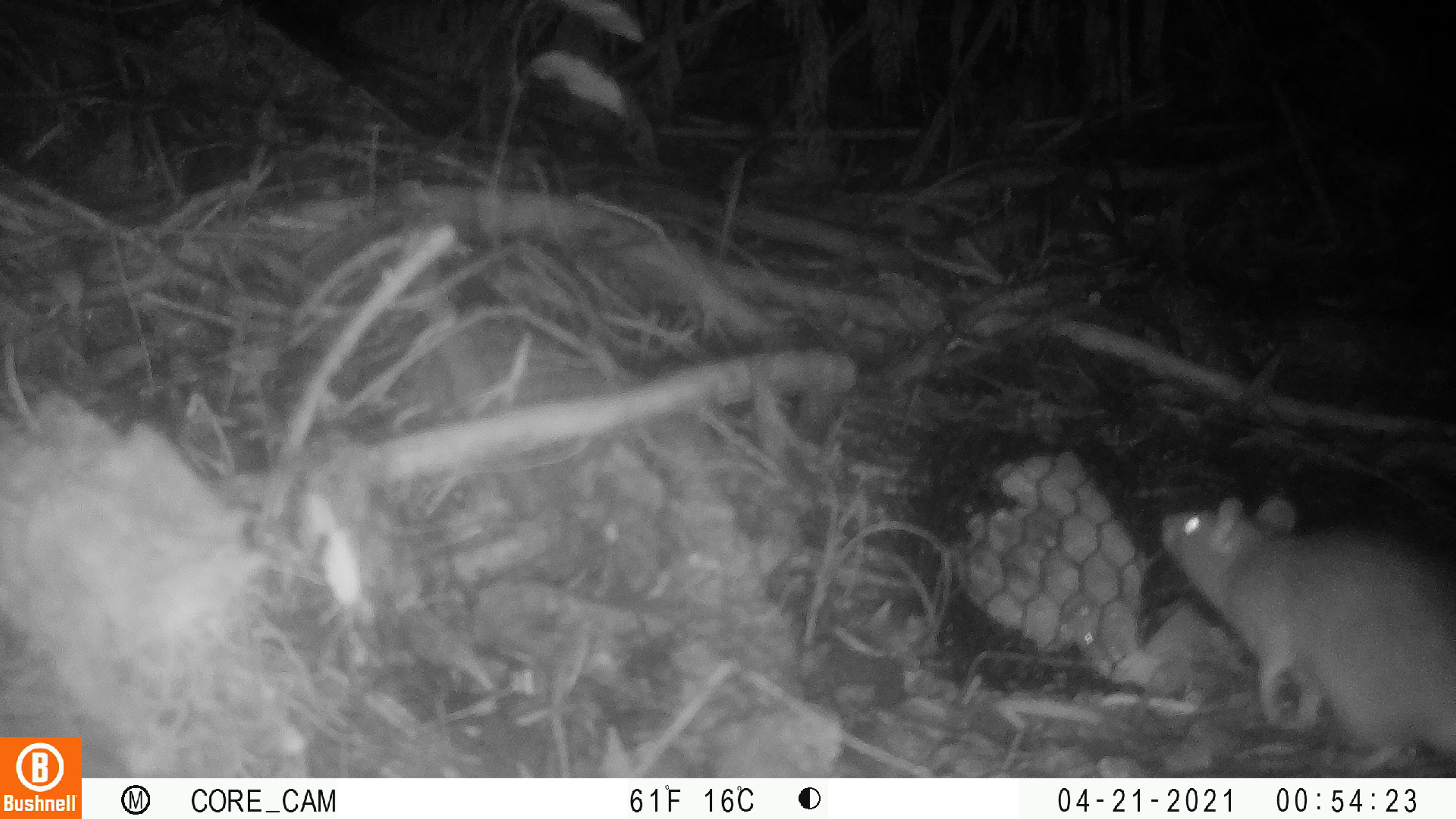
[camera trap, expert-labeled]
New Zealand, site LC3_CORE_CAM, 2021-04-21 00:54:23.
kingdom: Animalia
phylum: Chordata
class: Mammalia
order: Rodentia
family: Muridae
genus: Rattus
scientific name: Rattus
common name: rat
Rat (Rattus).